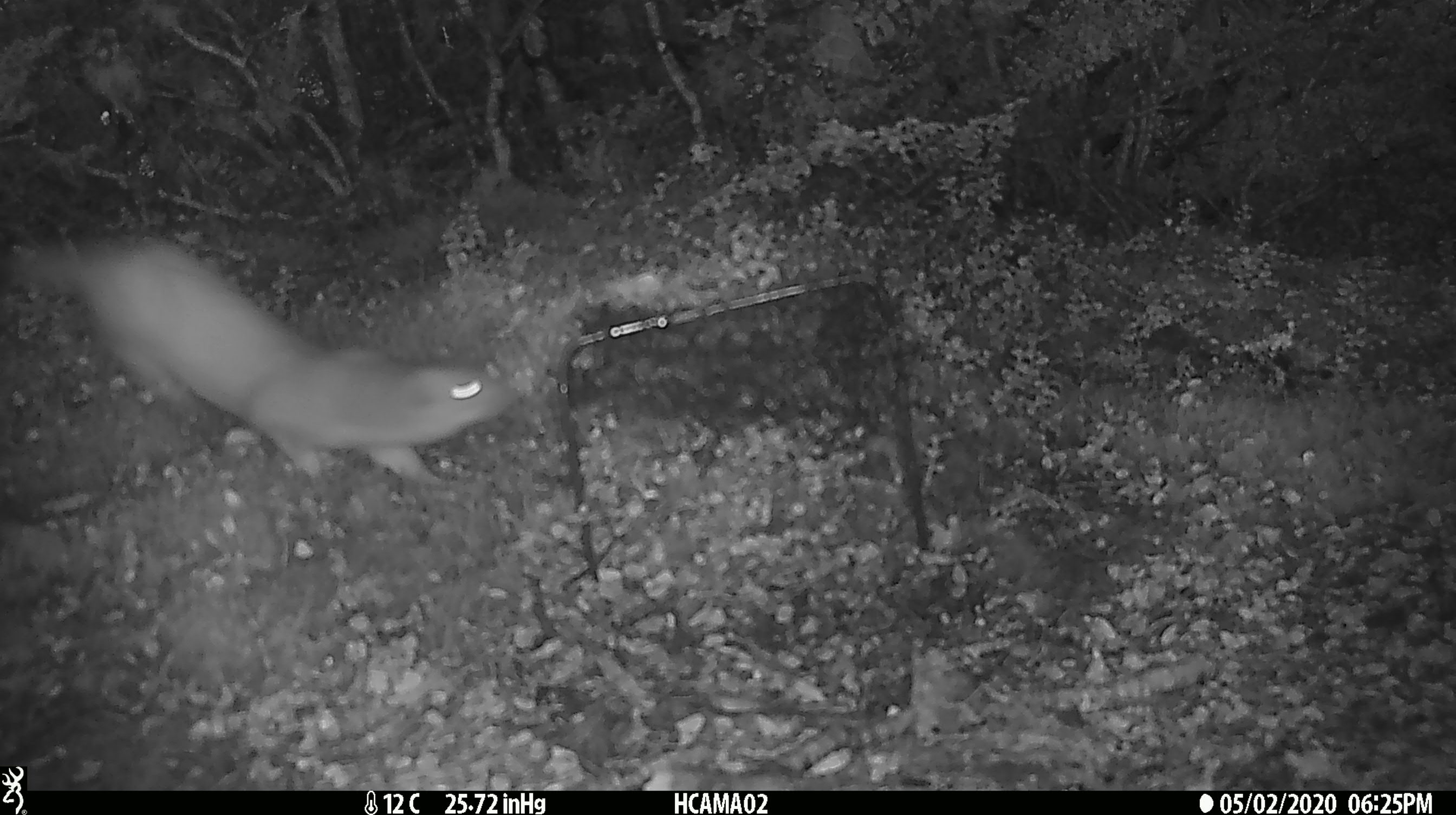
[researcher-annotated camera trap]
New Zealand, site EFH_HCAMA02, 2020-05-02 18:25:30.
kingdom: Animalia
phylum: Chordata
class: Mammalia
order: Carnivora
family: Mustelidae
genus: Mustela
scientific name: Mustela erminea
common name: stoat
Stoat (Mustela erminea).